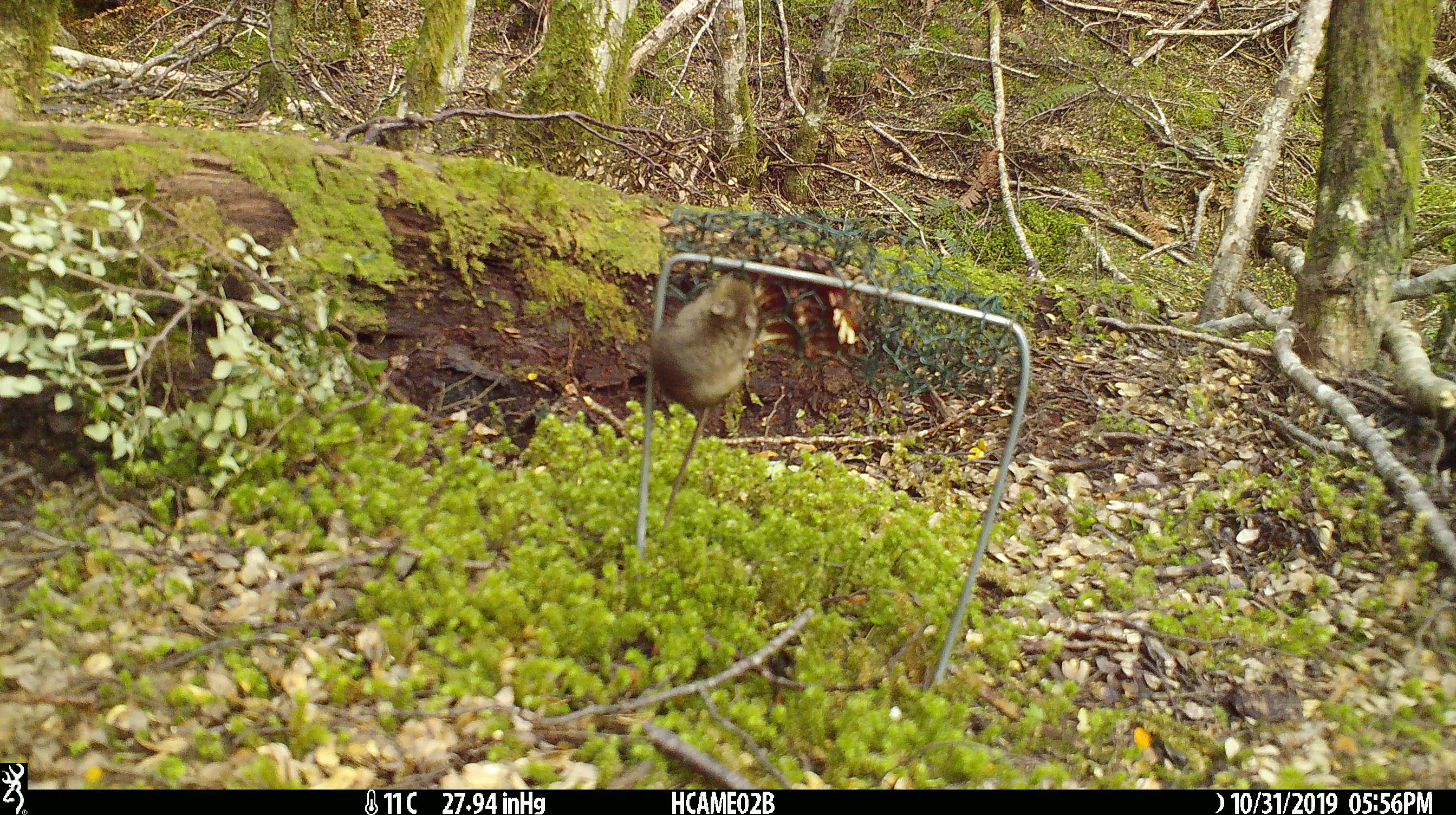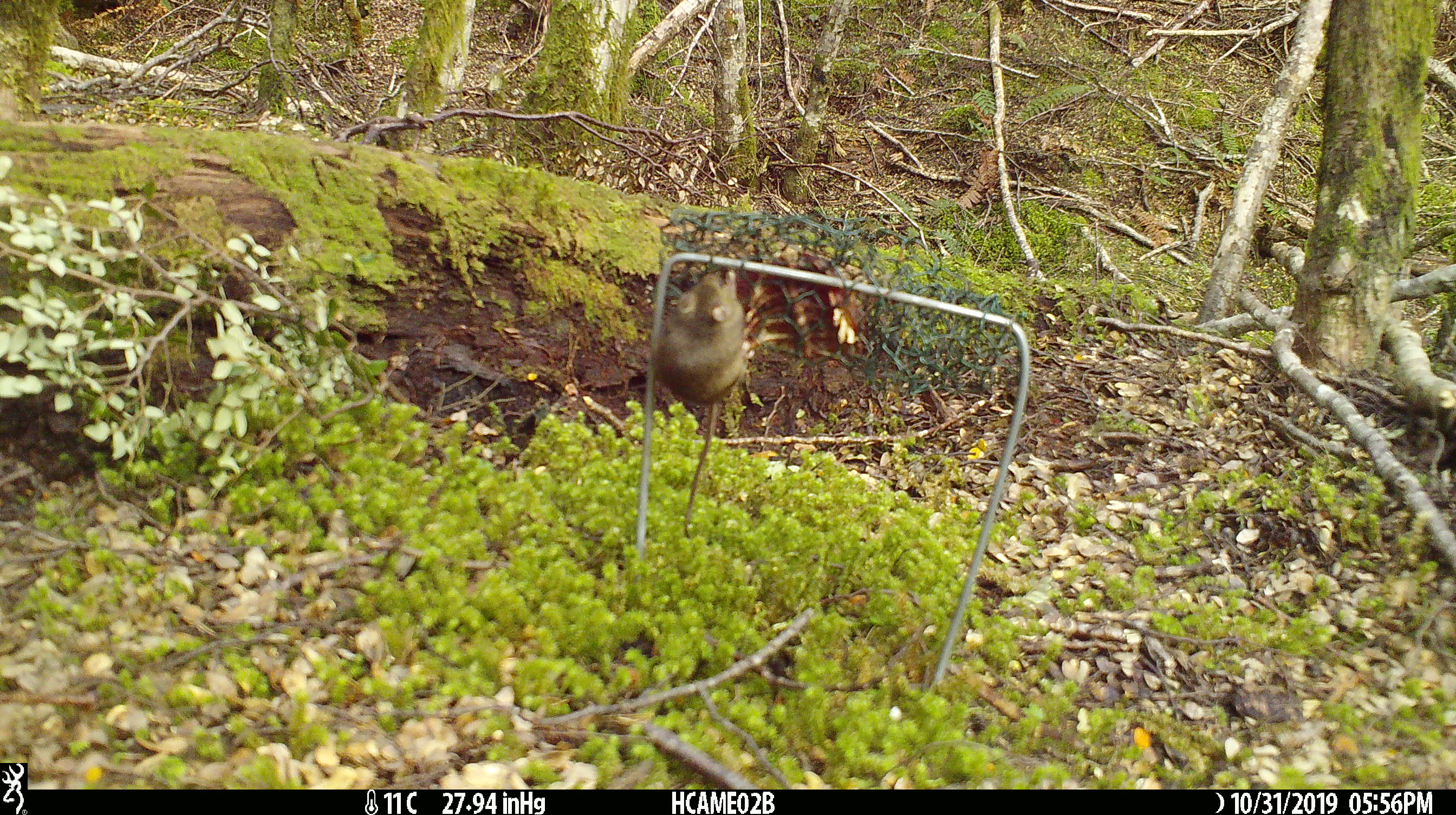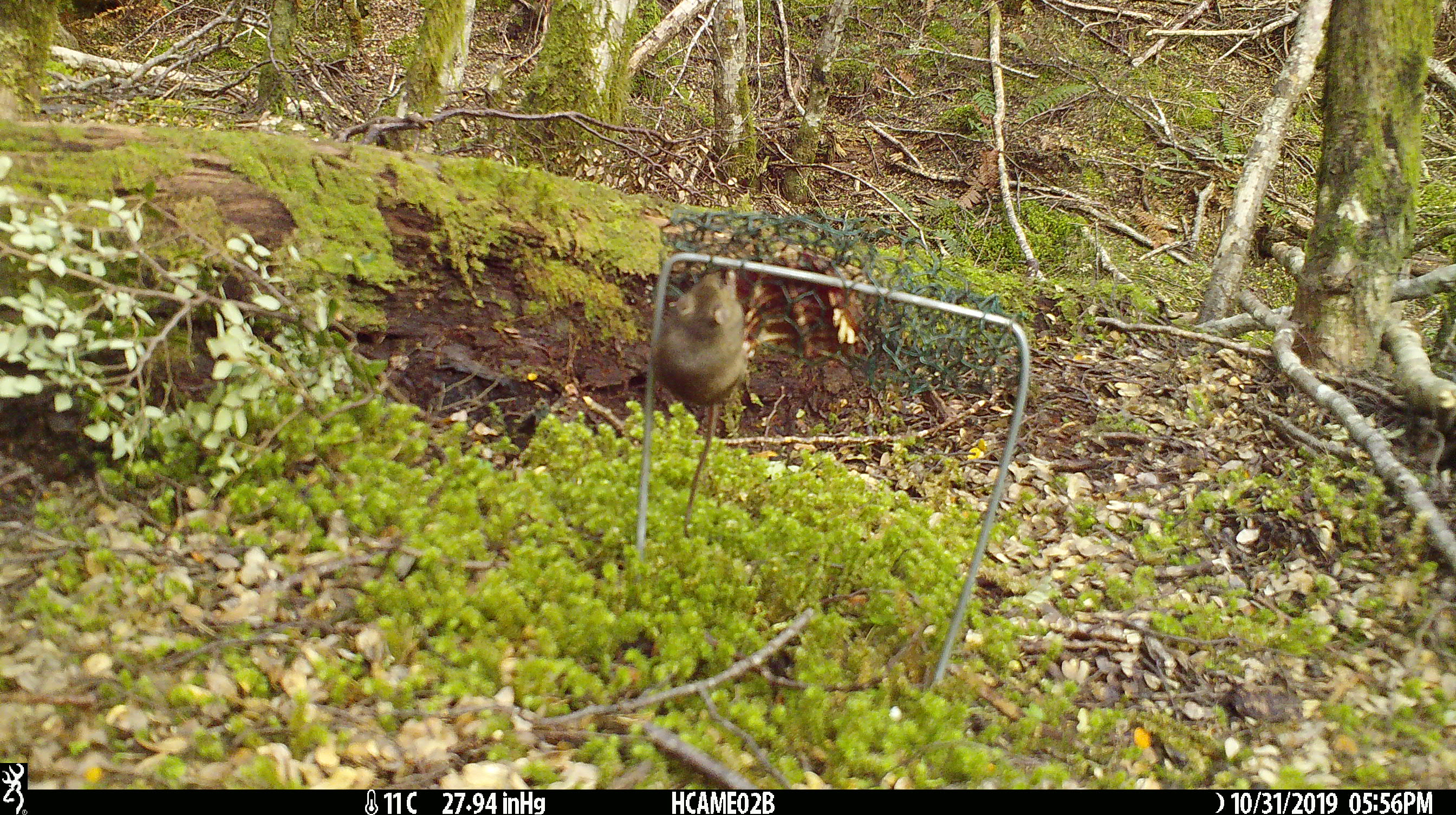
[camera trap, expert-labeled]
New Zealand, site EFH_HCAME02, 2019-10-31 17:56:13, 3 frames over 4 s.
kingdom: Animalia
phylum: Chordata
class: Mammalia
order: Rodentia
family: Muridae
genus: Mus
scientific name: Mus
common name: mouse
Mouse (Mus).